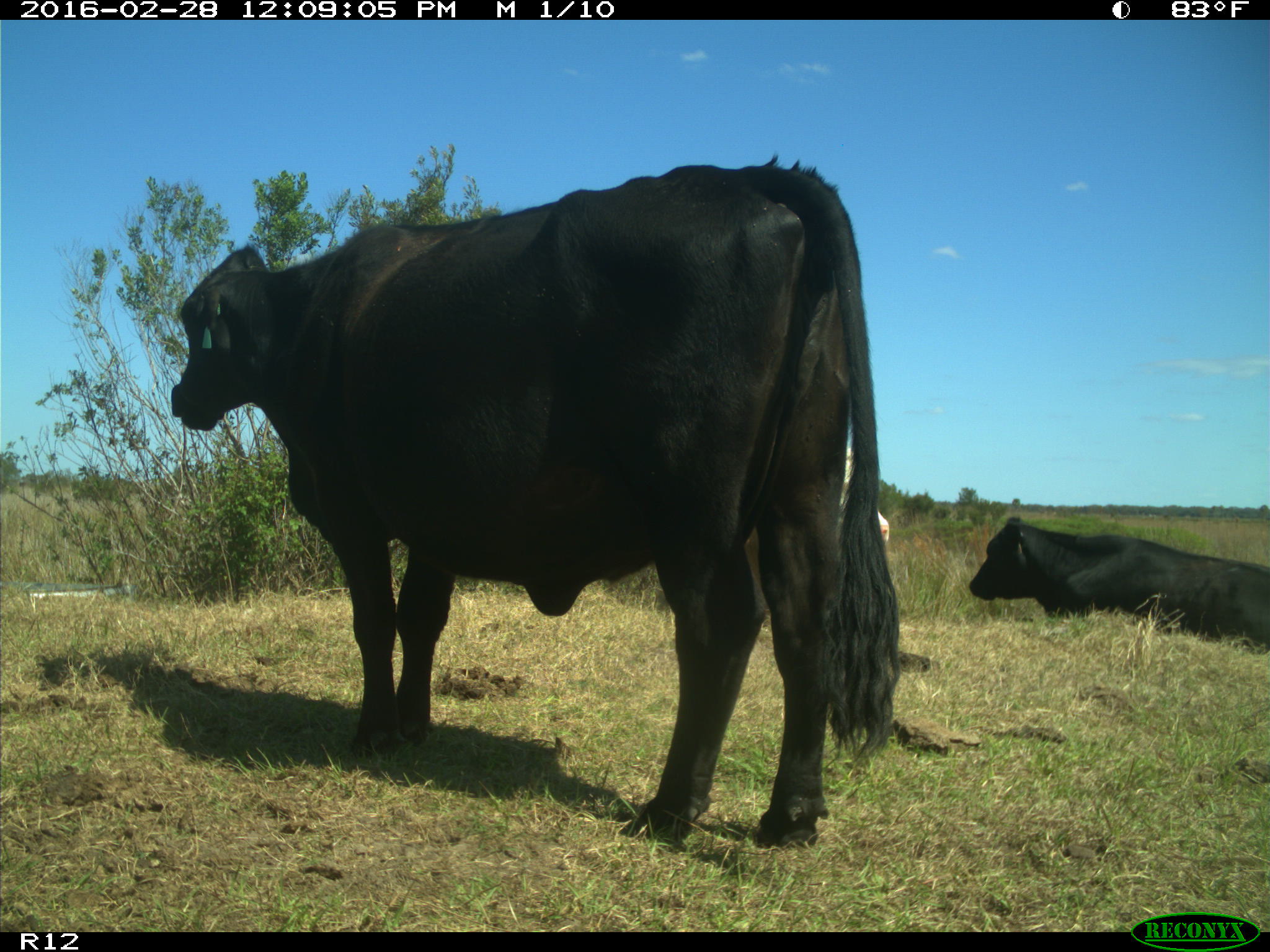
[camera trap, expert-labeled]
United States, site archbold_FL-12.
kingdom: Animalia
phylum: Chordata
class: Mammalia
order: Artiodactyla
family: Bovidae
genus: Bos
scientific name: Bos taurus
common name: domestic cow